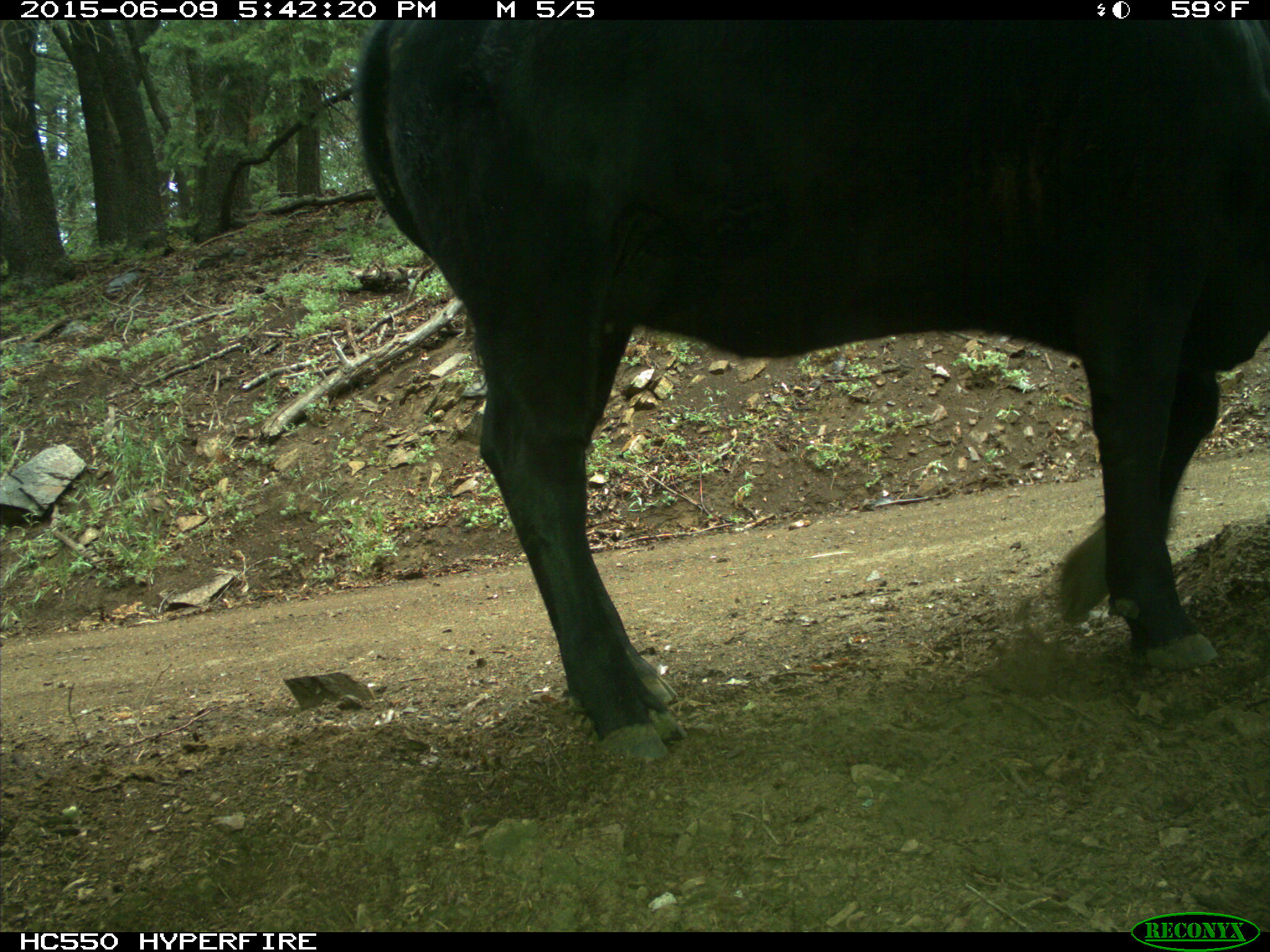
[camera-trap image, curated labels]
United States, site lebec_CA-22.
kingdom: Animalia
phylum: Chordata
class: Mammalia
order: Artiodactyla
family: Bovidae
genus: Bos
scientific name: Bos taurus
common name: domestic cow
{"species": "Bos taurus (domestic cow)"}